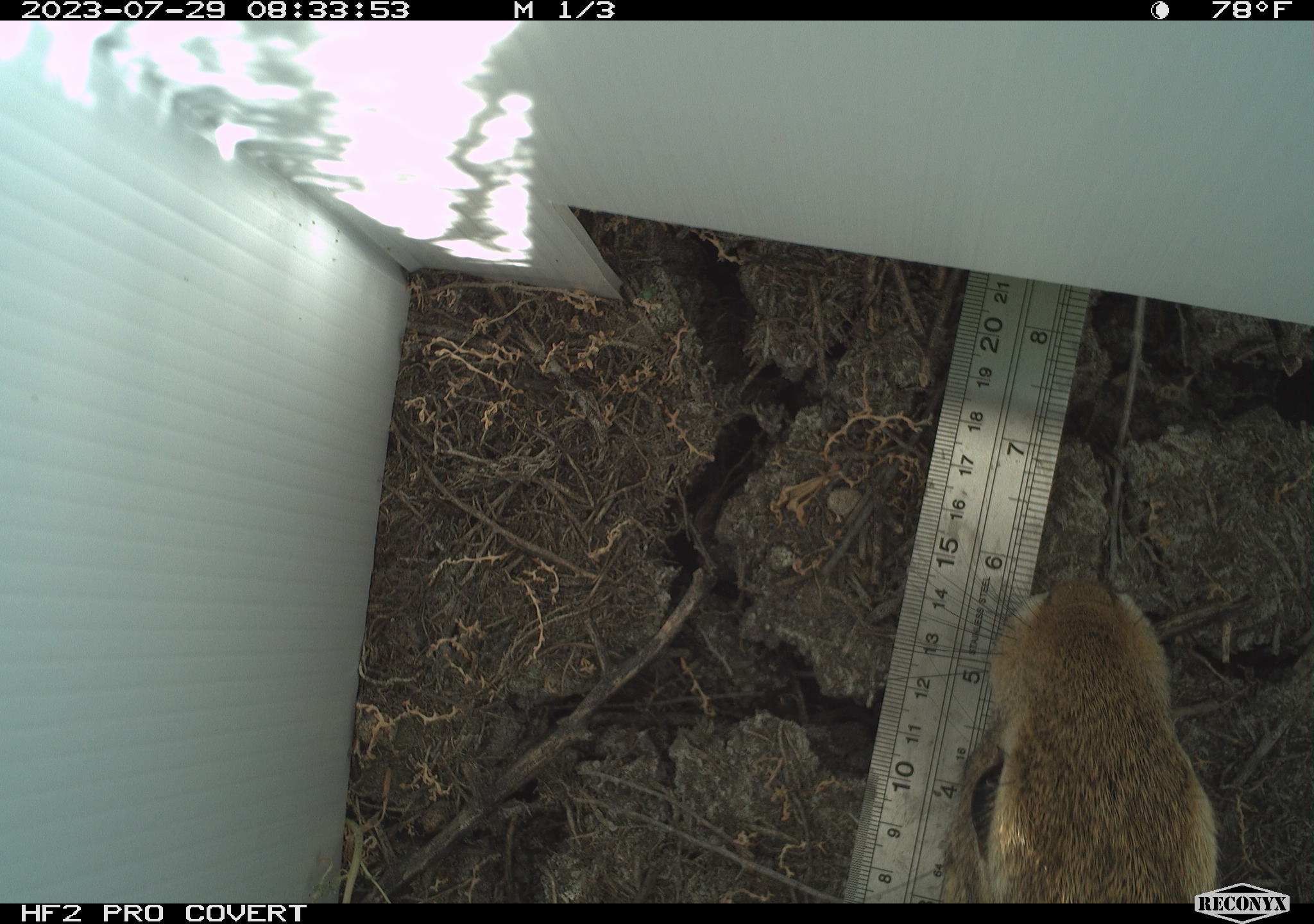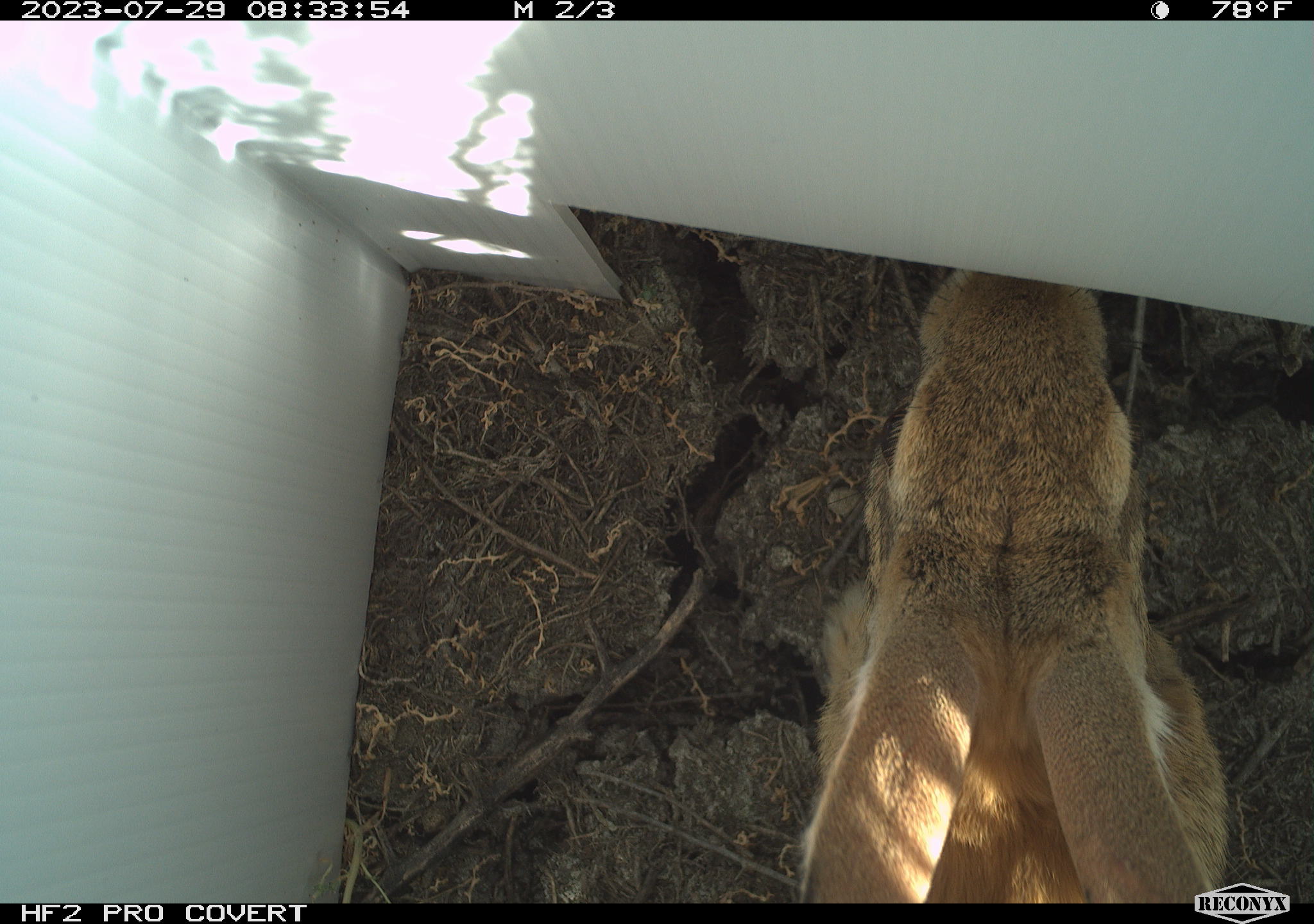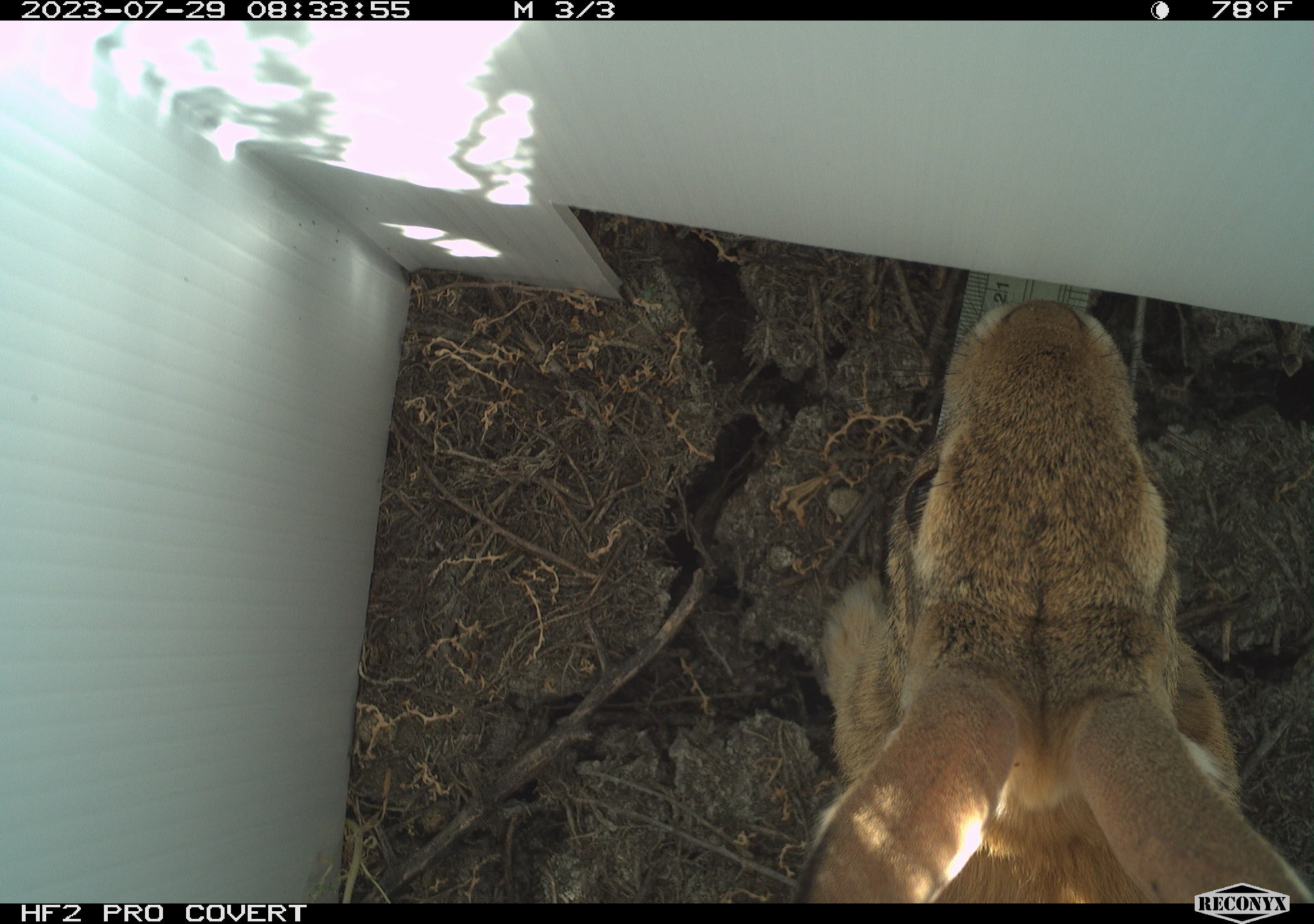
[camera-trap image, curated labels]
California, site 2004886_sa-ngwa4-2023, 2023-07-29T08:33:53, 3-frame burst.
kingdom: Animalia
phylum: Chordata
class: Mammalia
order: Lagomorpha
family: Leporidae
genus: Sylvilagus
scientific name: Sylvilagus audubonii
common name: desert cottontail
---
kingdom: Animalia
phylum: Chordata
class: Mammalia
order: Lagomorpha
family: Leporidae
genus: Sylvilagus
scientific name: Sylvilagus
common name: cottontail rabbits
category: sylvilagus species